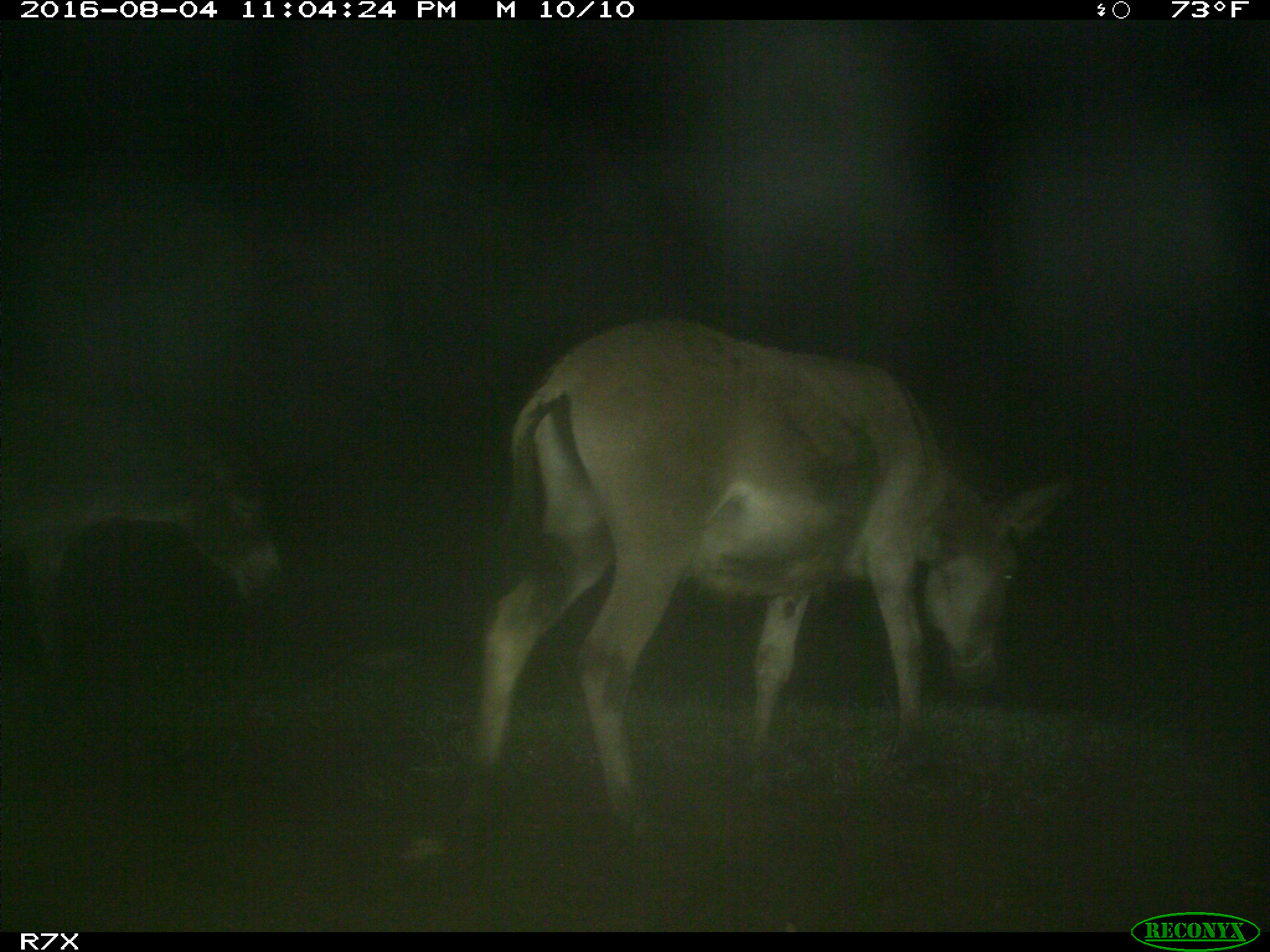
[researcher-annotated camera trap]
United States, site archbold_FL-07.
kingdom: Animalia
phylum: Chordata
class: Mammalia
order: Perissodactyla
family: Equidae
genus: Equus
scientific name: Equus africanus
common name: african wild ass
Equus africanus (african wild ass).